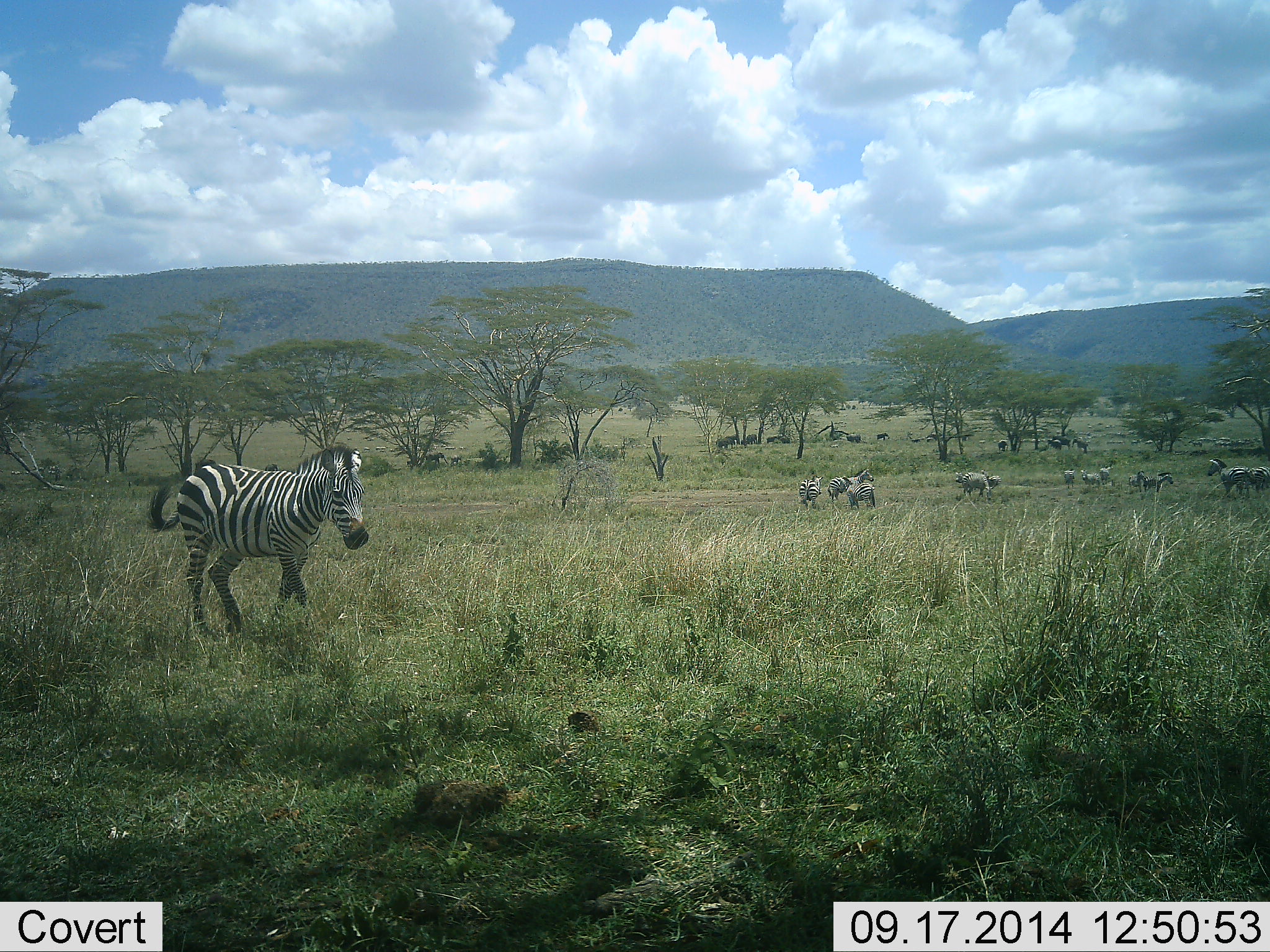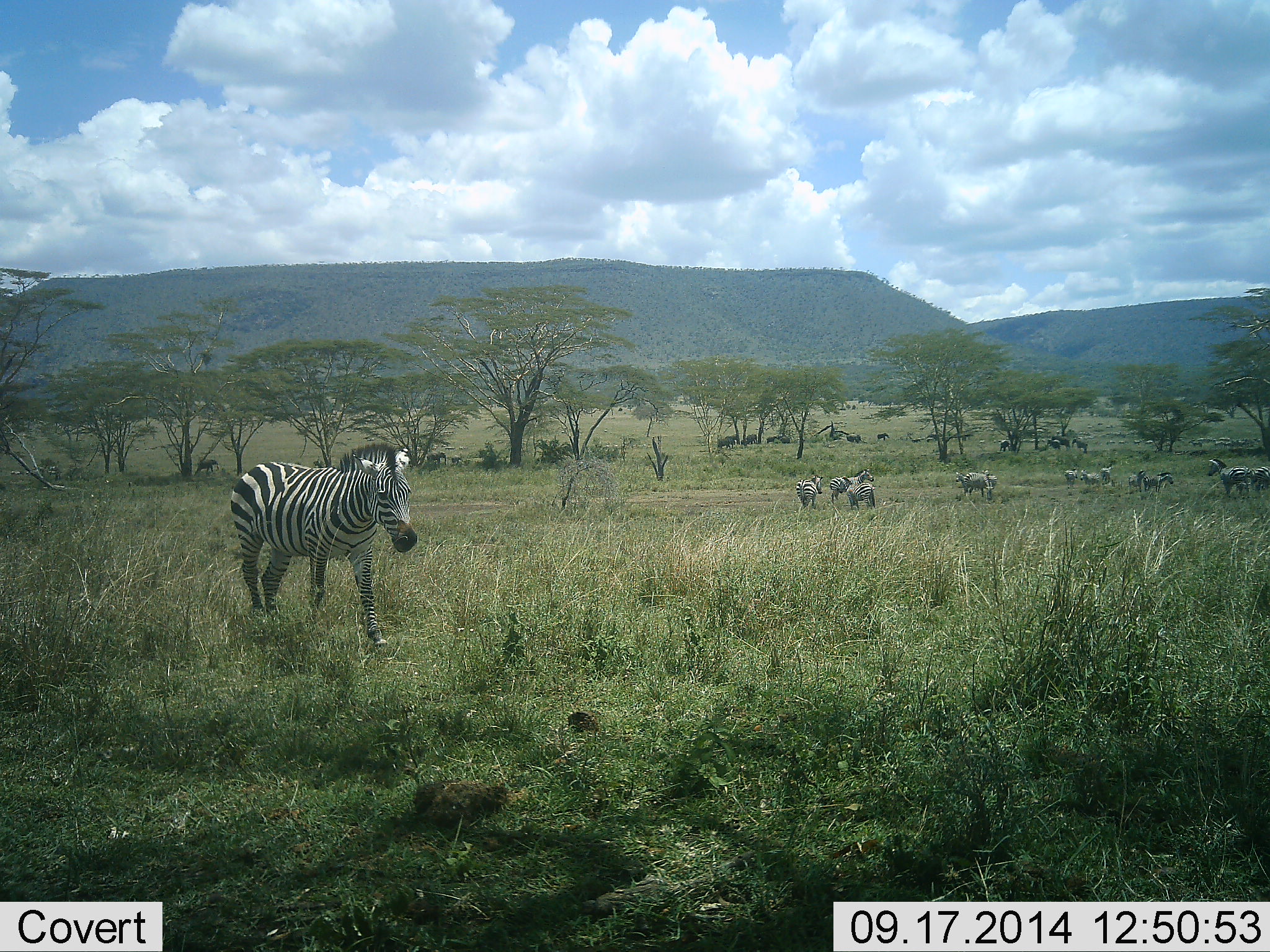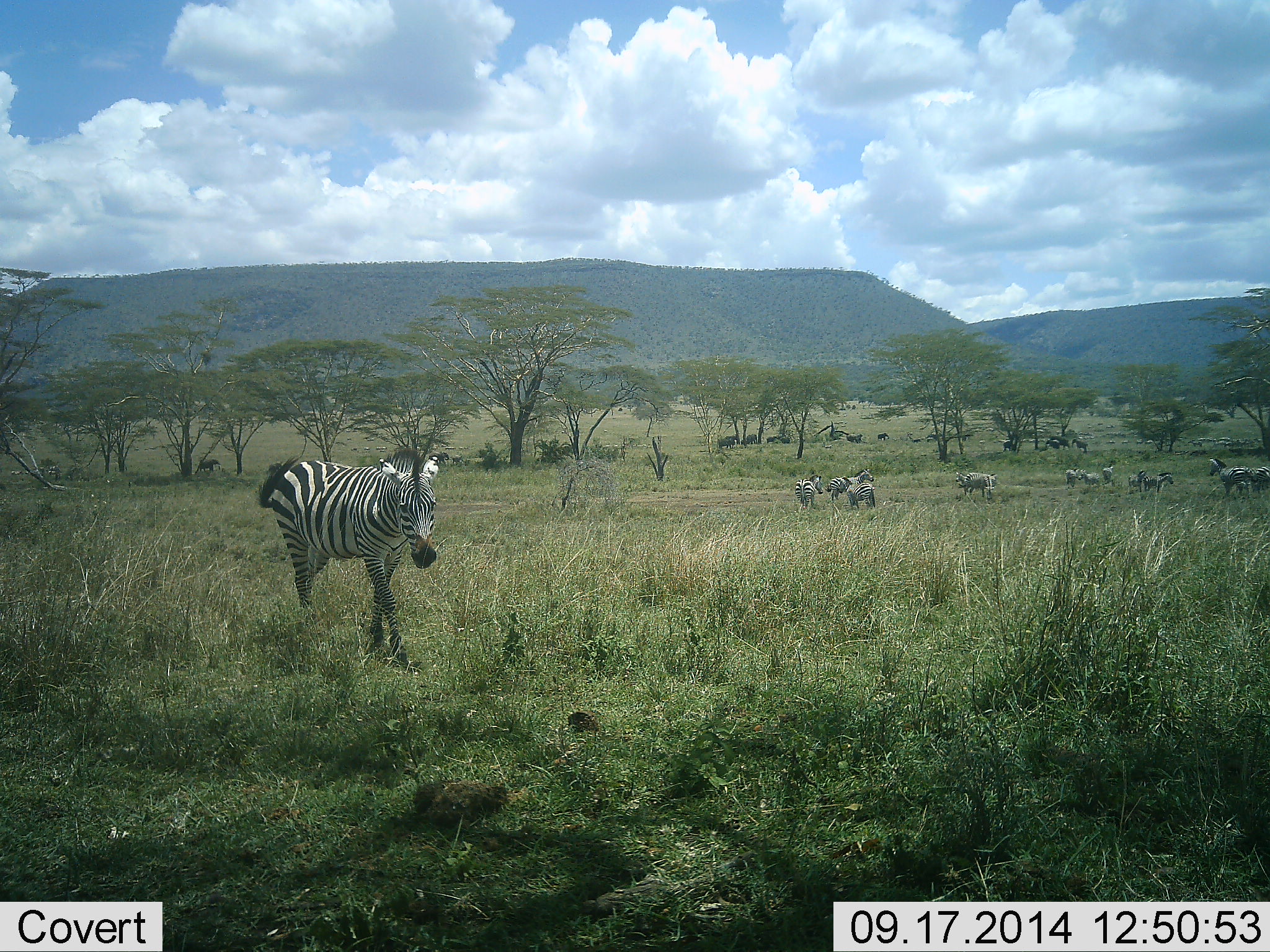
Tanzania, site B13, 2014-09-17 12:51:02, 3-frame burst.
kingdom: Animalia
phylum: Chordata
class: Mammalia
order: Perissodactyla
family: Equidae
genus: Equus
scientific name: Equus quagga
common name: plains zebra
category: zebra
Zebra (plains zebra) (Equus quagga), count 11-50. Behavior (volunteer vote fractions): standing 70%, resting 10%, moving 40%, interacting 10%. Young present (vote fraction): 10%. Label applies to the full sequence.